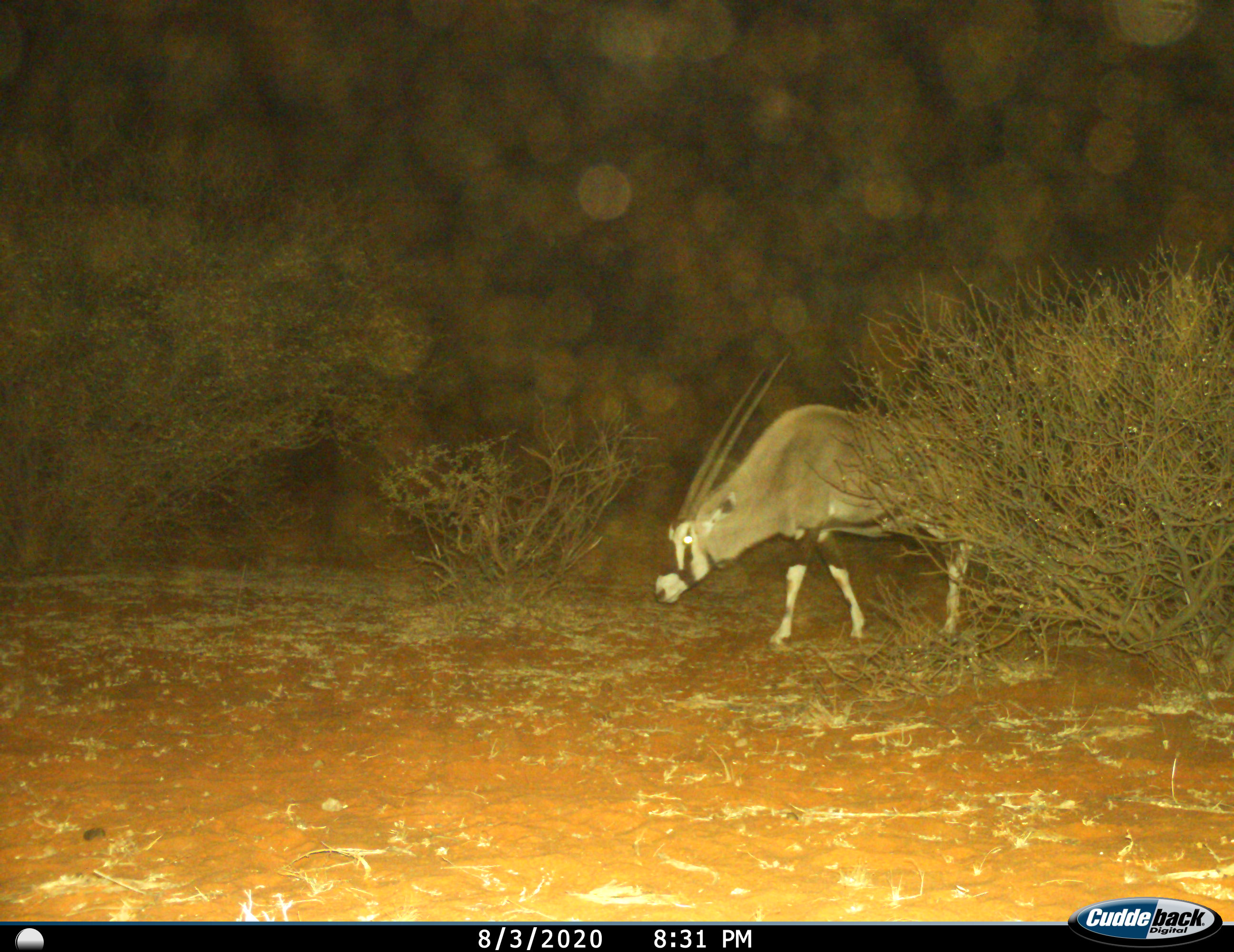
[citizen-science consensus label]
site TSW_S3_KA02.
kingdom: Animalia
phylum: Chordata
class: Mammalia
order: Artiodactyla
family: Bovidae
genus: Oryx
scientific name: Oryx gazella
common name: gemsbok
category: oryx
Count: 1.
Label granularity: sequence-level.